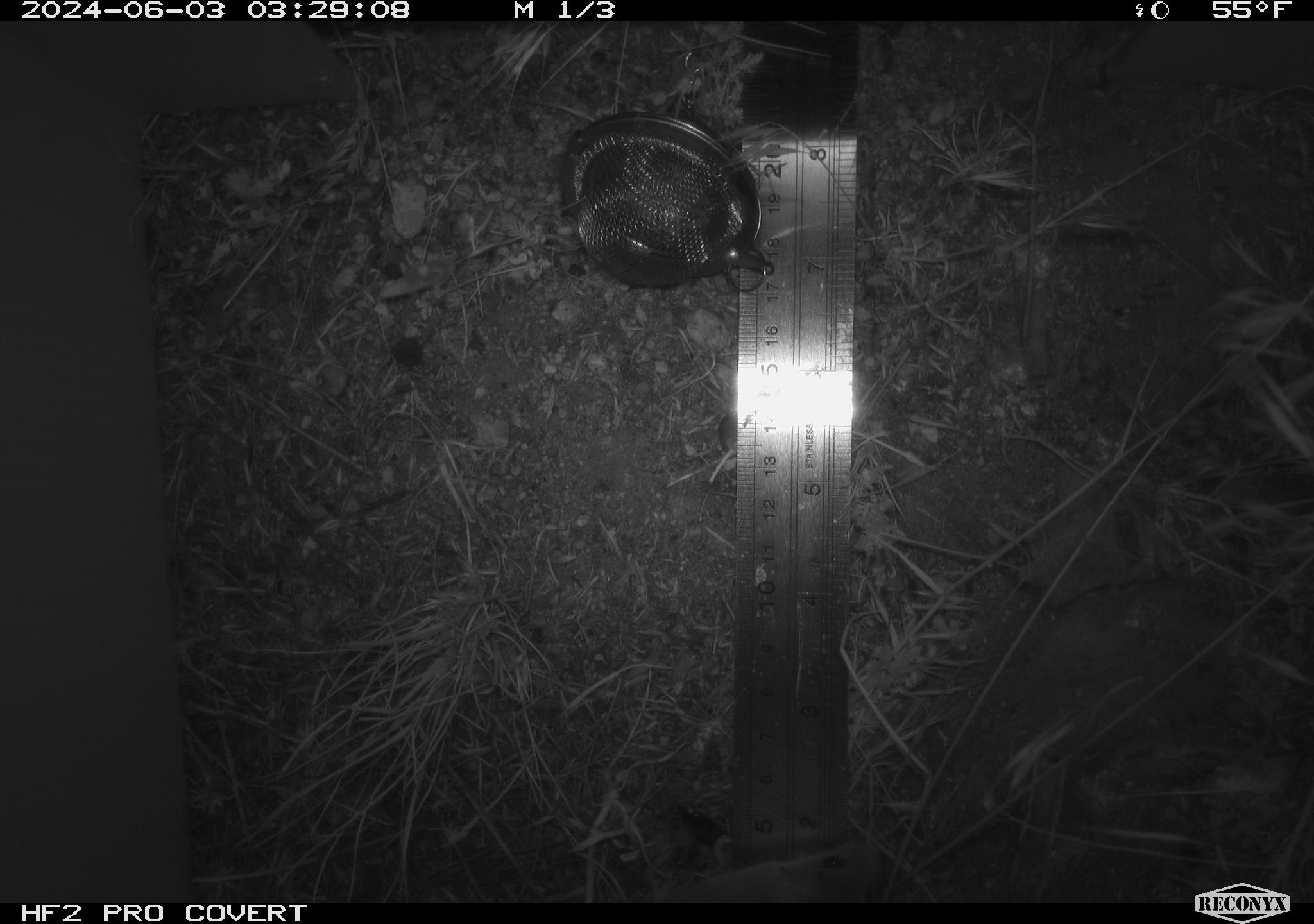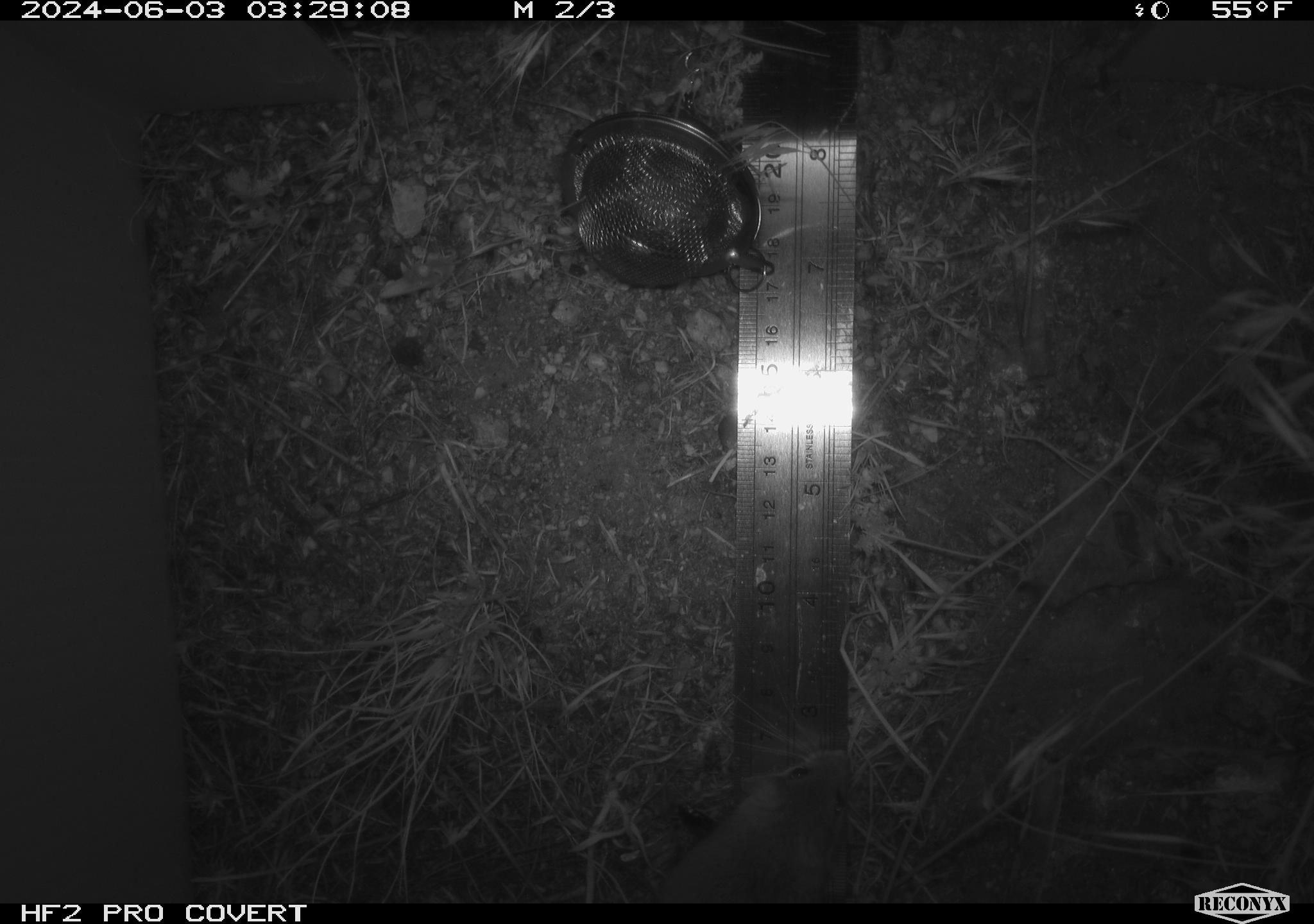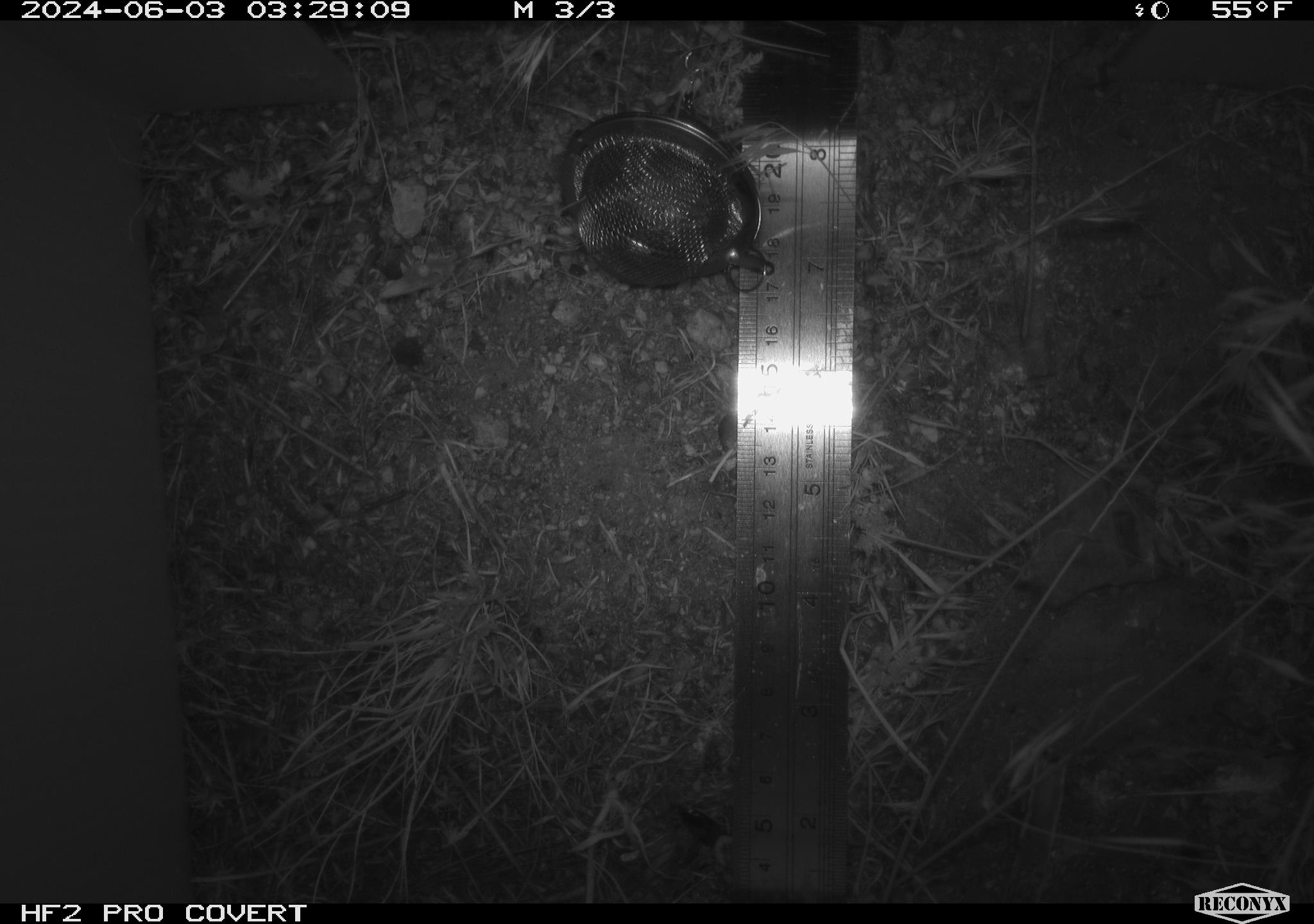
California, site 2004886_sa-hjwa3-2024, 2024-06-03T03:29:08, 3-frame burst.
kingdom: Animalia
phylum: Chordata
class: Mammalia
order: Rodentia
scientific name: Rodentia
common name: rodent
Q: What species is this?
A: Rodent (Rodentia).